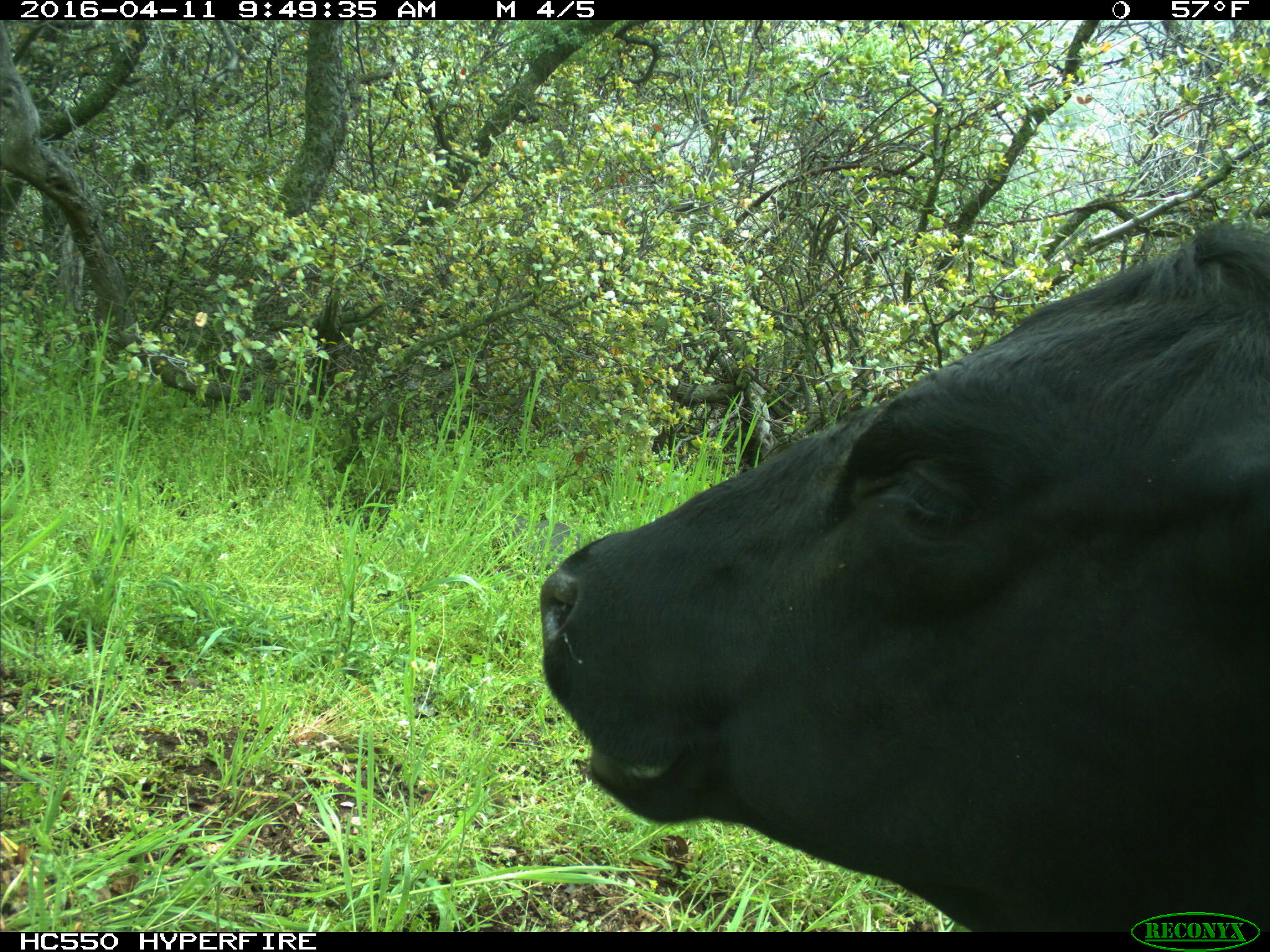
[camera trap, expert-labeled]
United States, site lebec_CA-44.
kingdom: Animalia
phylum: Chordata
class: Mammalia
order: Artiodactyla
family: Bovidae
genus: Bos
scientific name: Bos taurus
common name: domestic cow